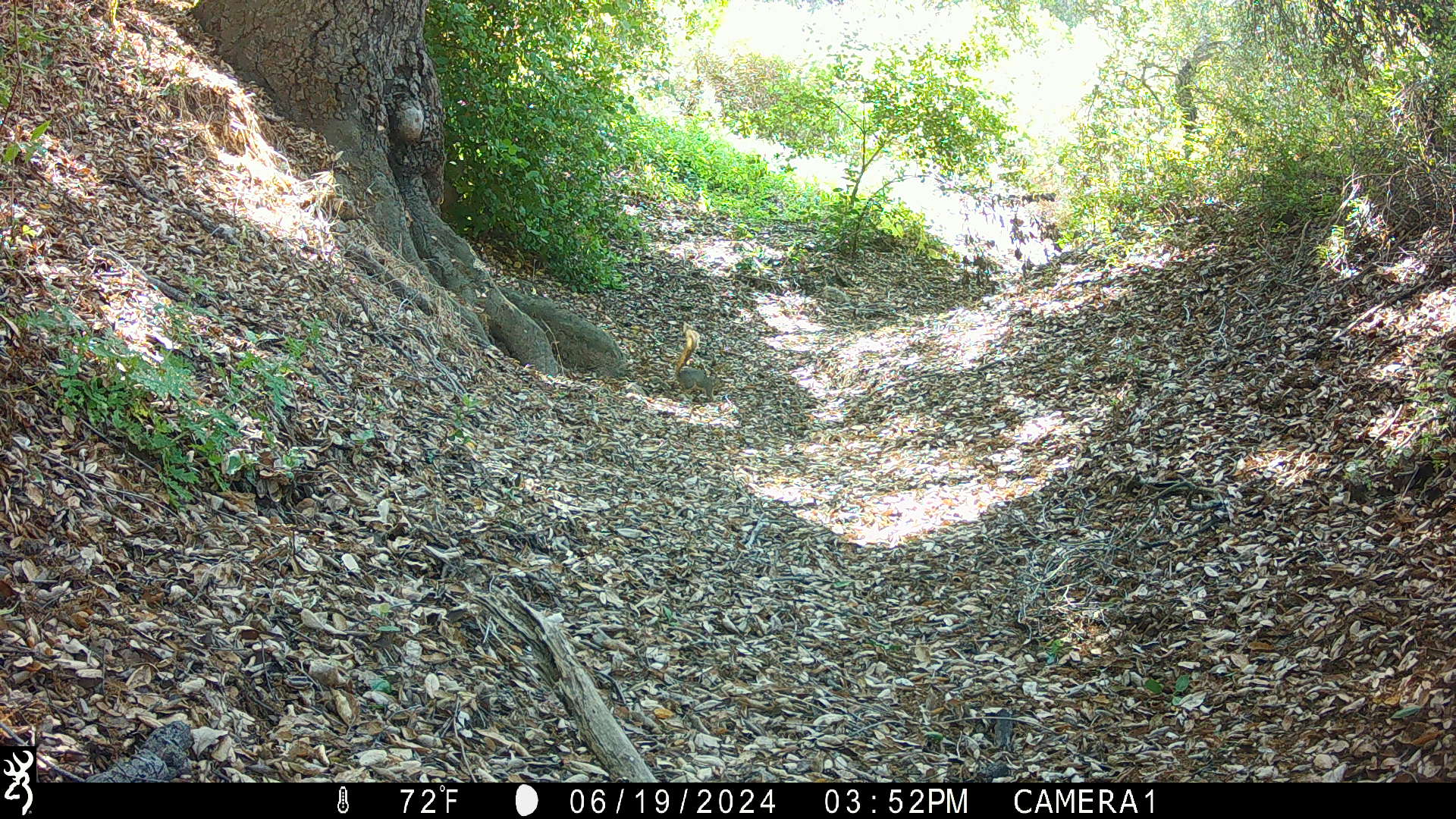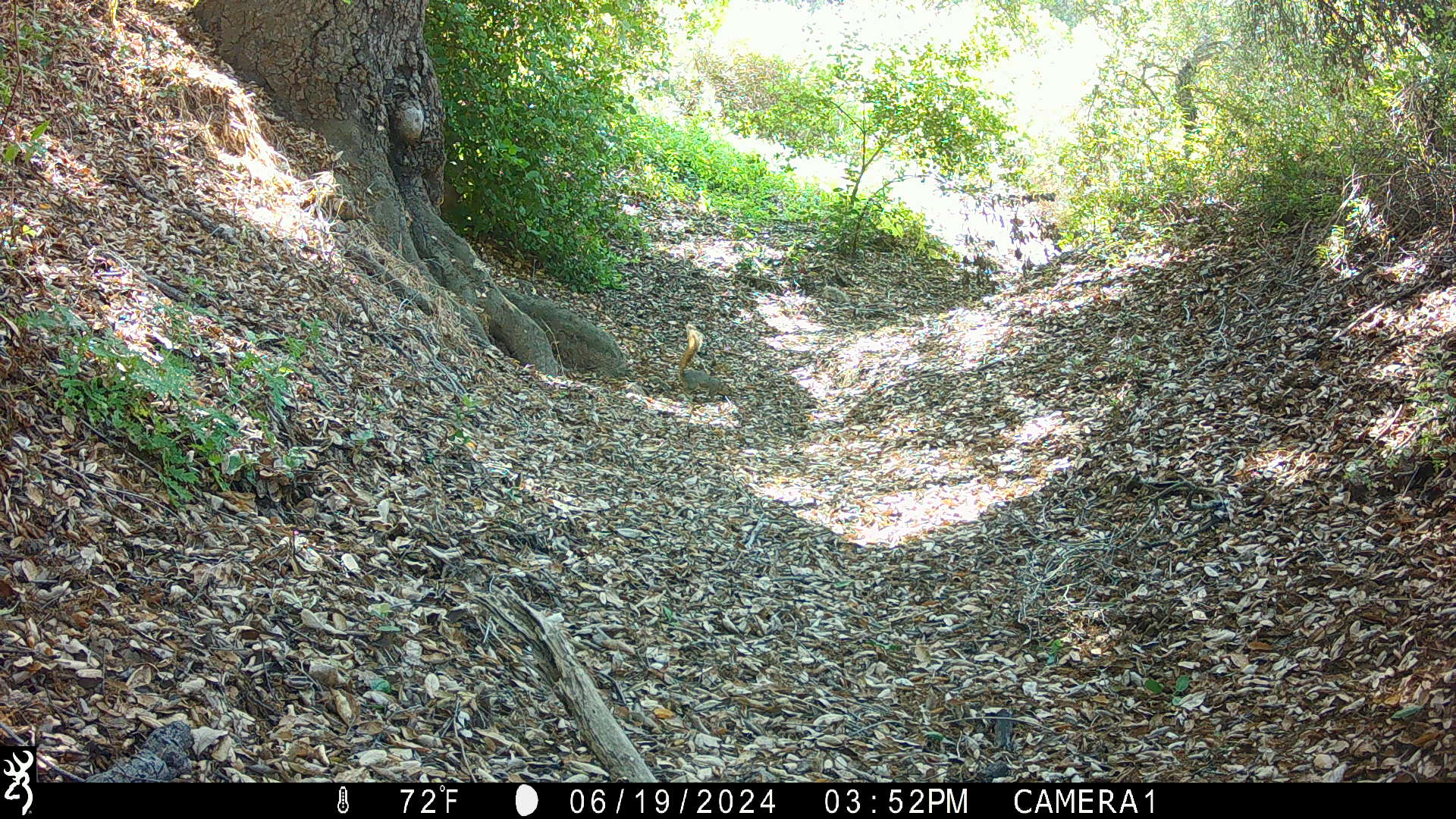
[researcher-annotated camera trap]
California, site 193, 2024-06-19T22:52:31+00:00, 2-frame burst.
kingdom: Animalia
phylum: Chordata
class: Mammalia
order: Rodentia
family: Sciuridae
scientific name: Sciuridae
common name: squirrel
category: unknown squirrel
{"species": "unknown squirrel (squirrel) (Sciuridae)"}